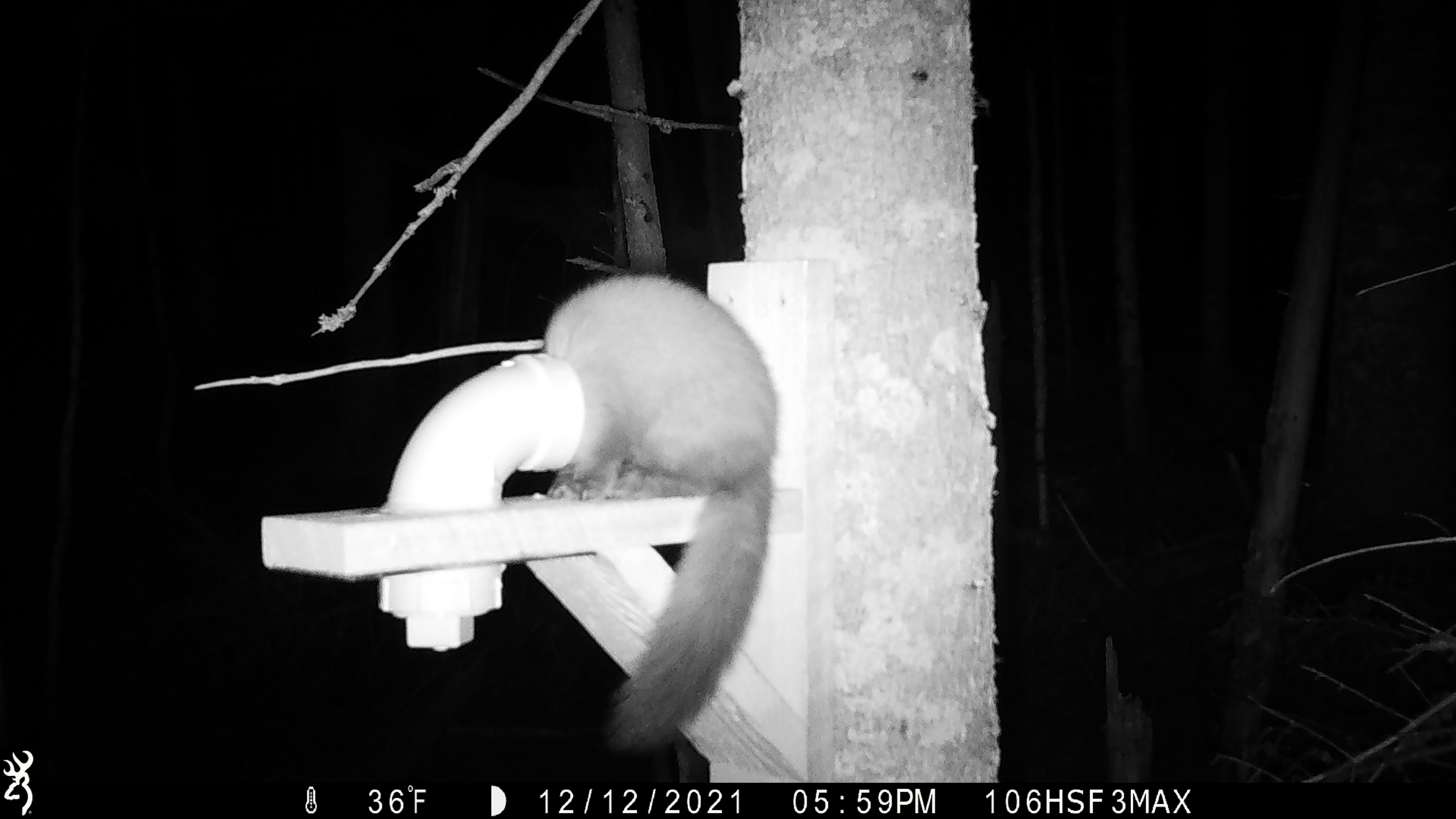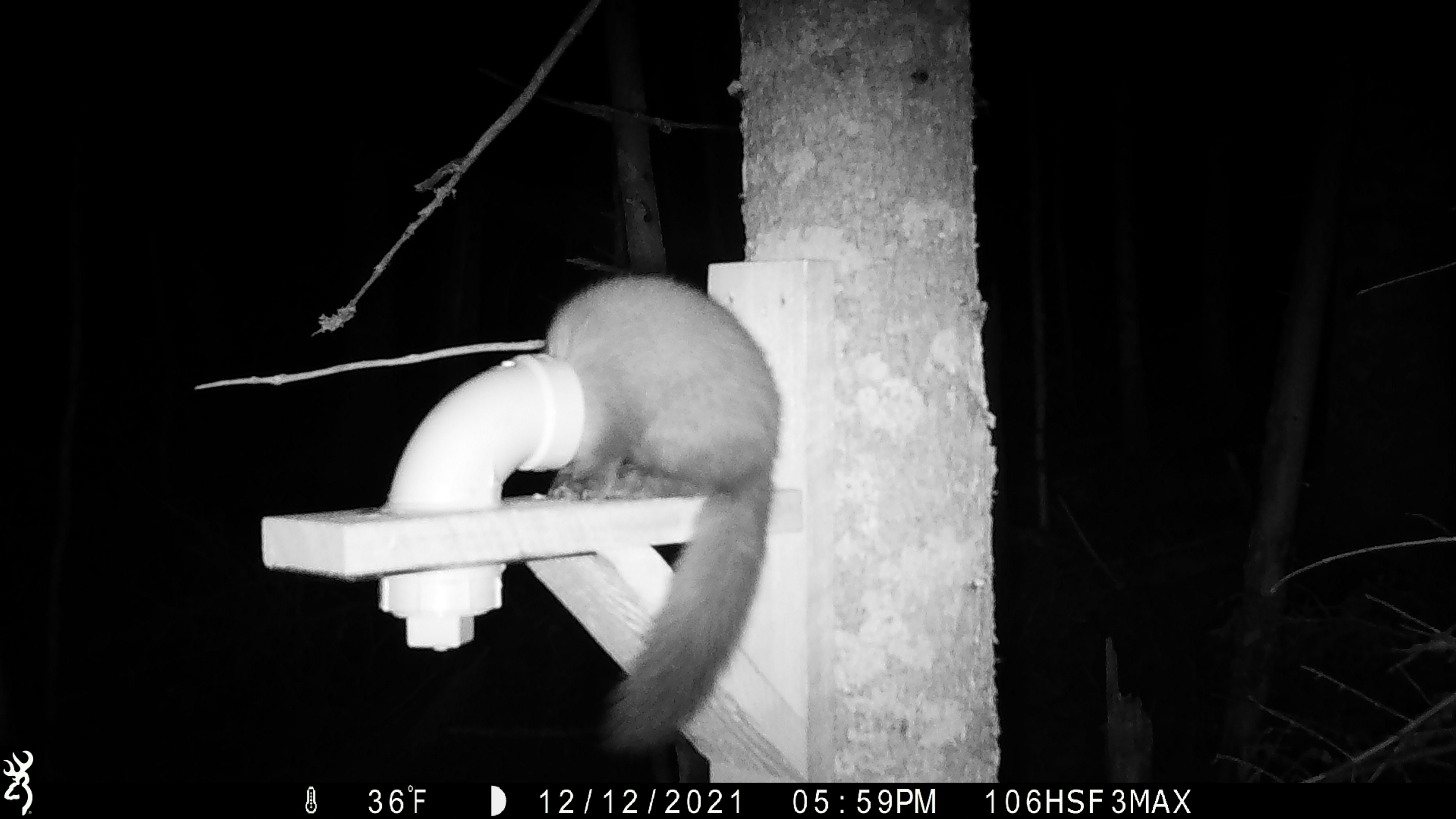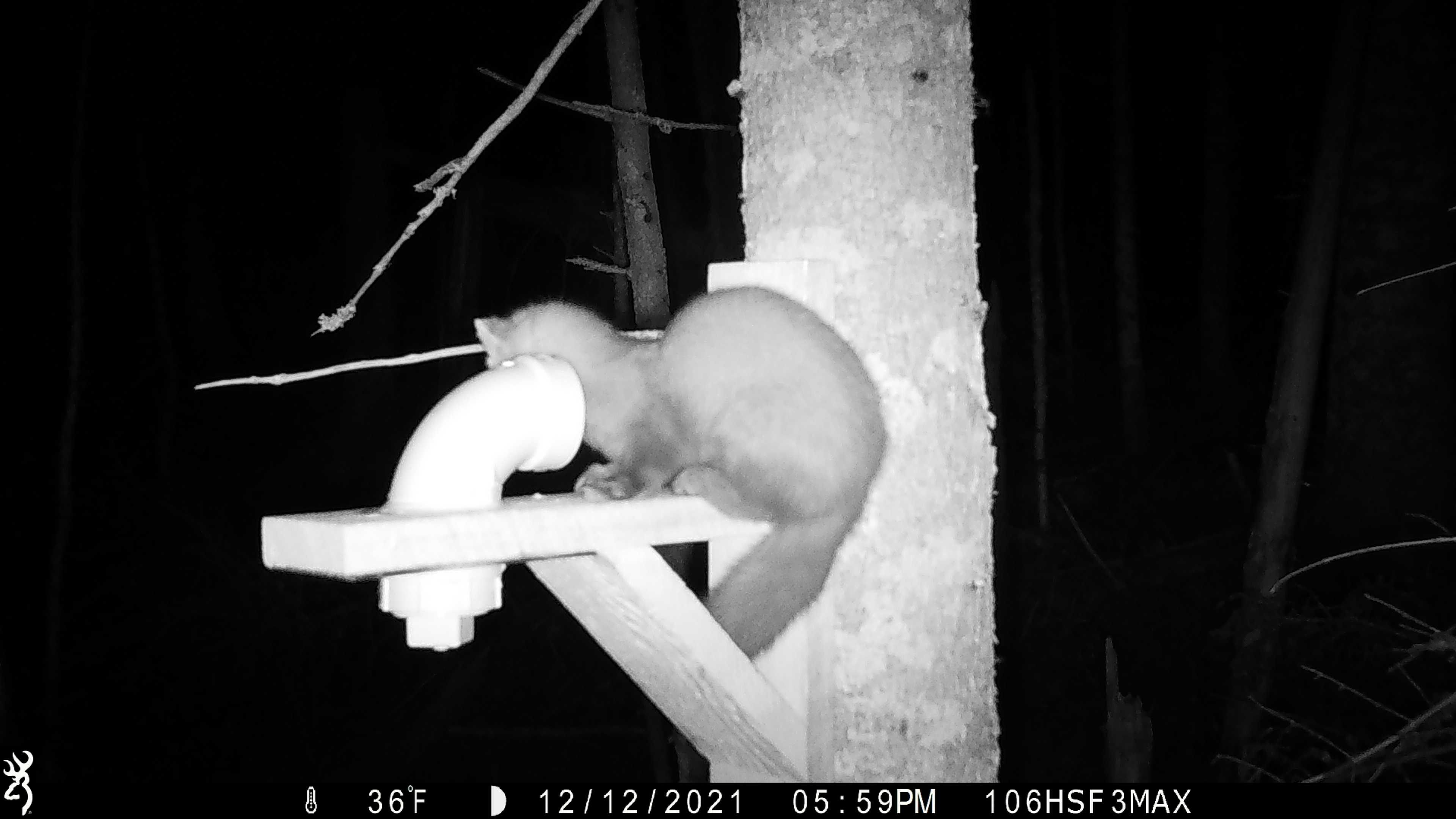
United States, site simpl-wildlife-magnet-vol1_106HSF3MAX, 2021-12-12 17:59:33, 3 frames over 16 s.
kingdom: Animalia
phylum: Chordata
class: Mammalia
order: Carnivora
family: Mustelidae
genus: Martes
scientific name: Martes americana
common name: american marten